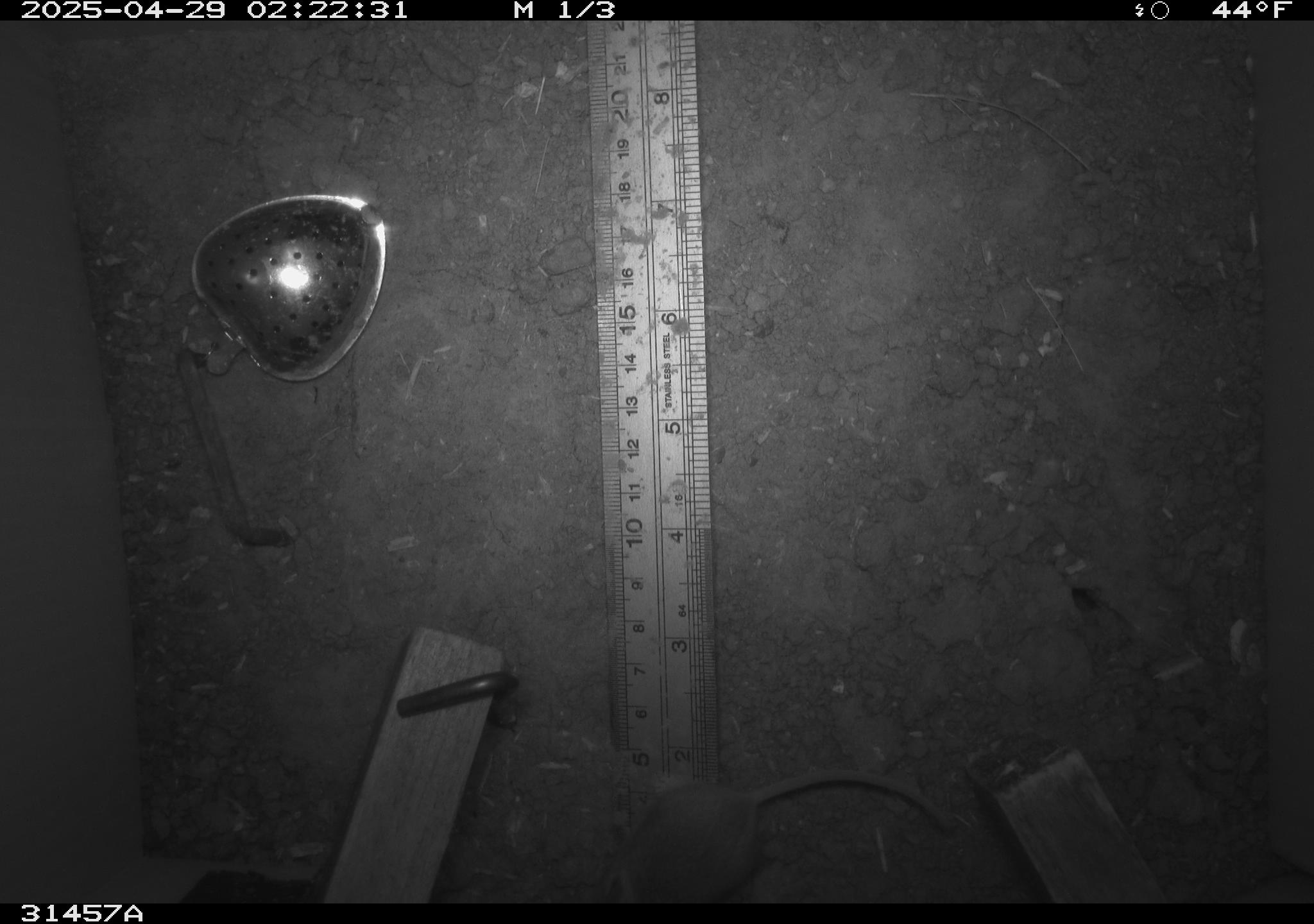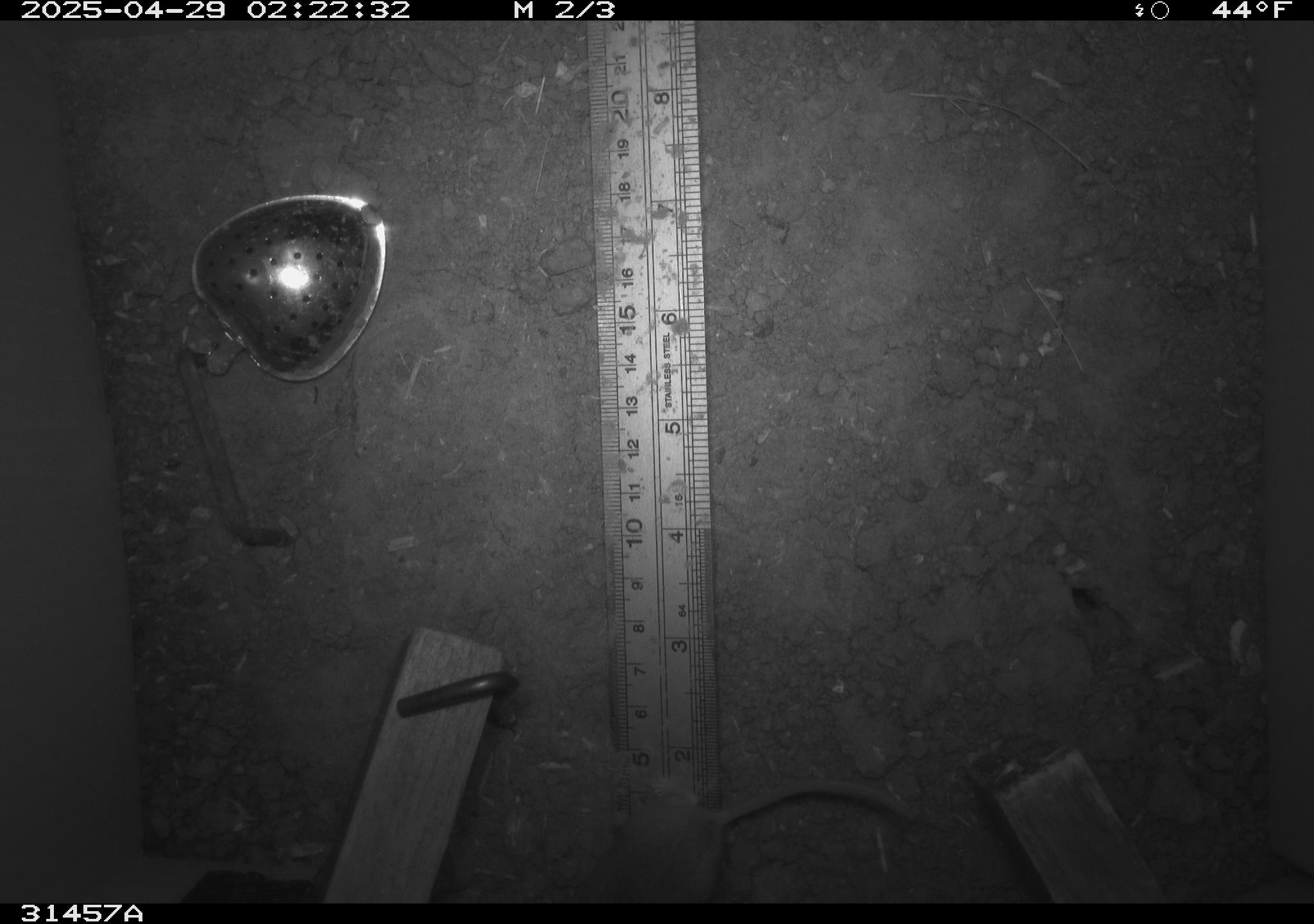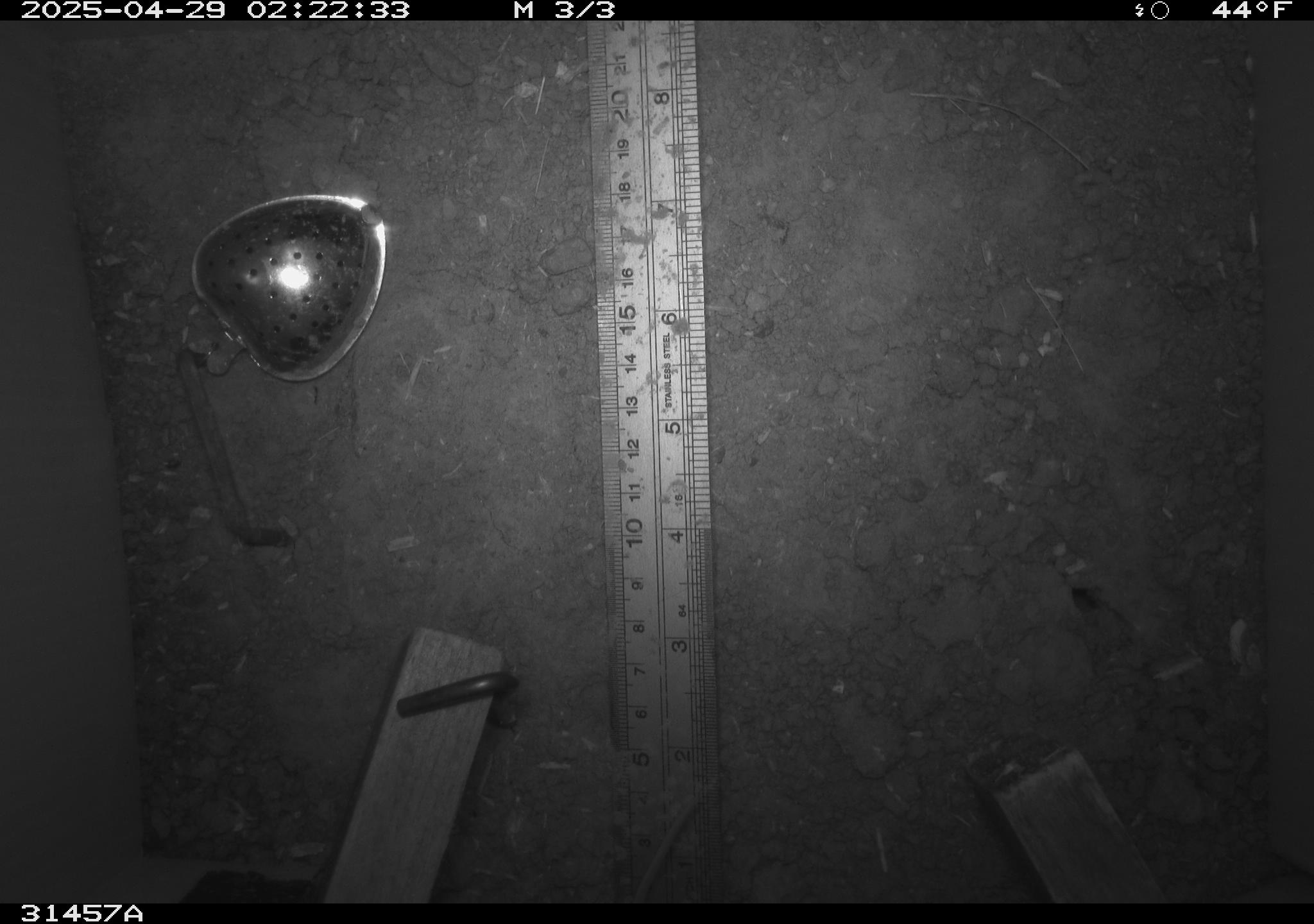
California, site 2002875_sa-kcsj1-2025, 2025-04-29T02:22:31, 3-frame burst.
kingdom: Animalia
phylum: Chordata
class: Mammalia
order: Rodentia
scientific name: Rodentia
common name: rodent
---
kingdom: Animalia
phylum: Chordata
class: Mammalia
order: Rodentia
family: Muridae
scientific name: Muridae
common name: murids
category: muridae family